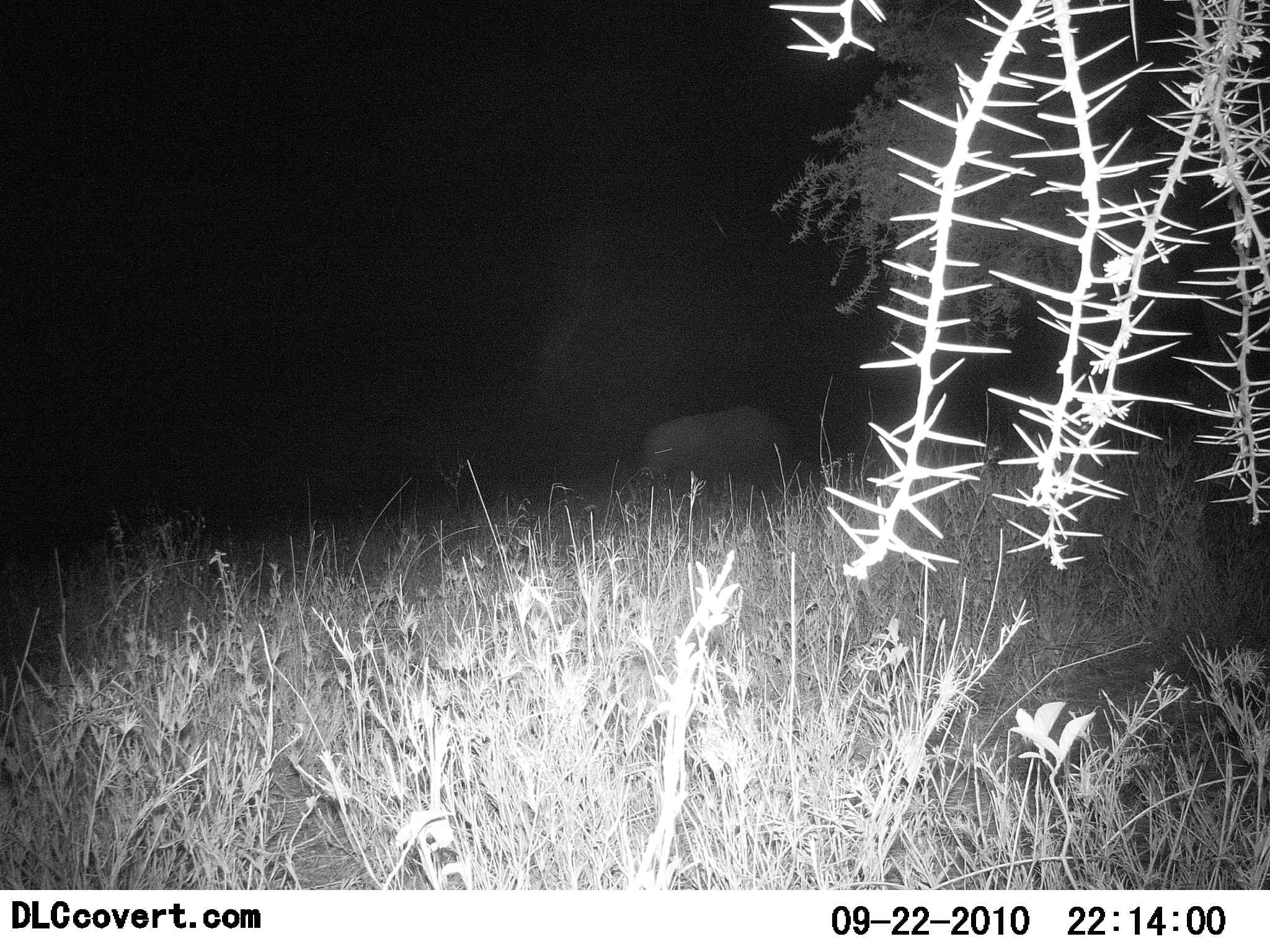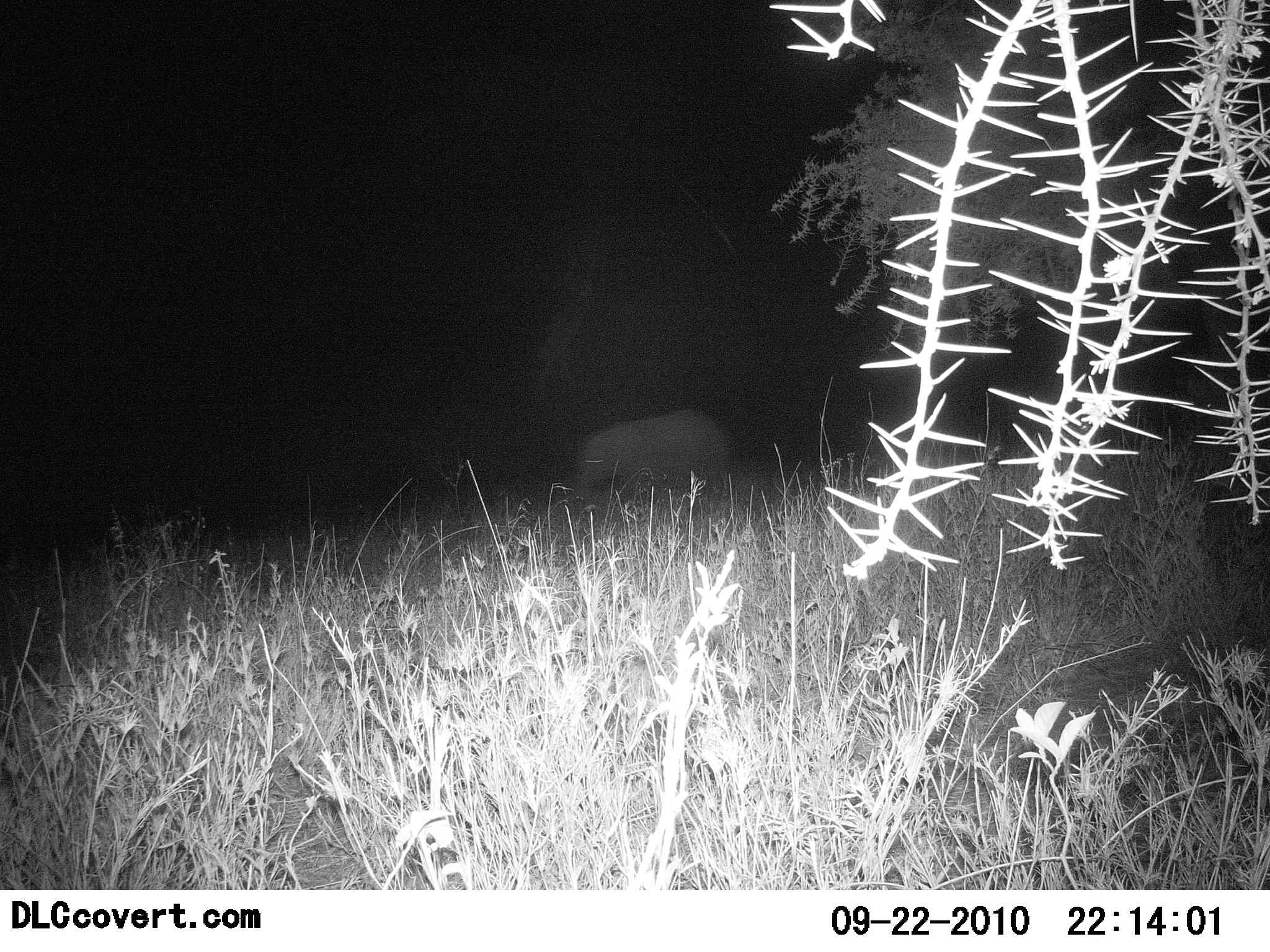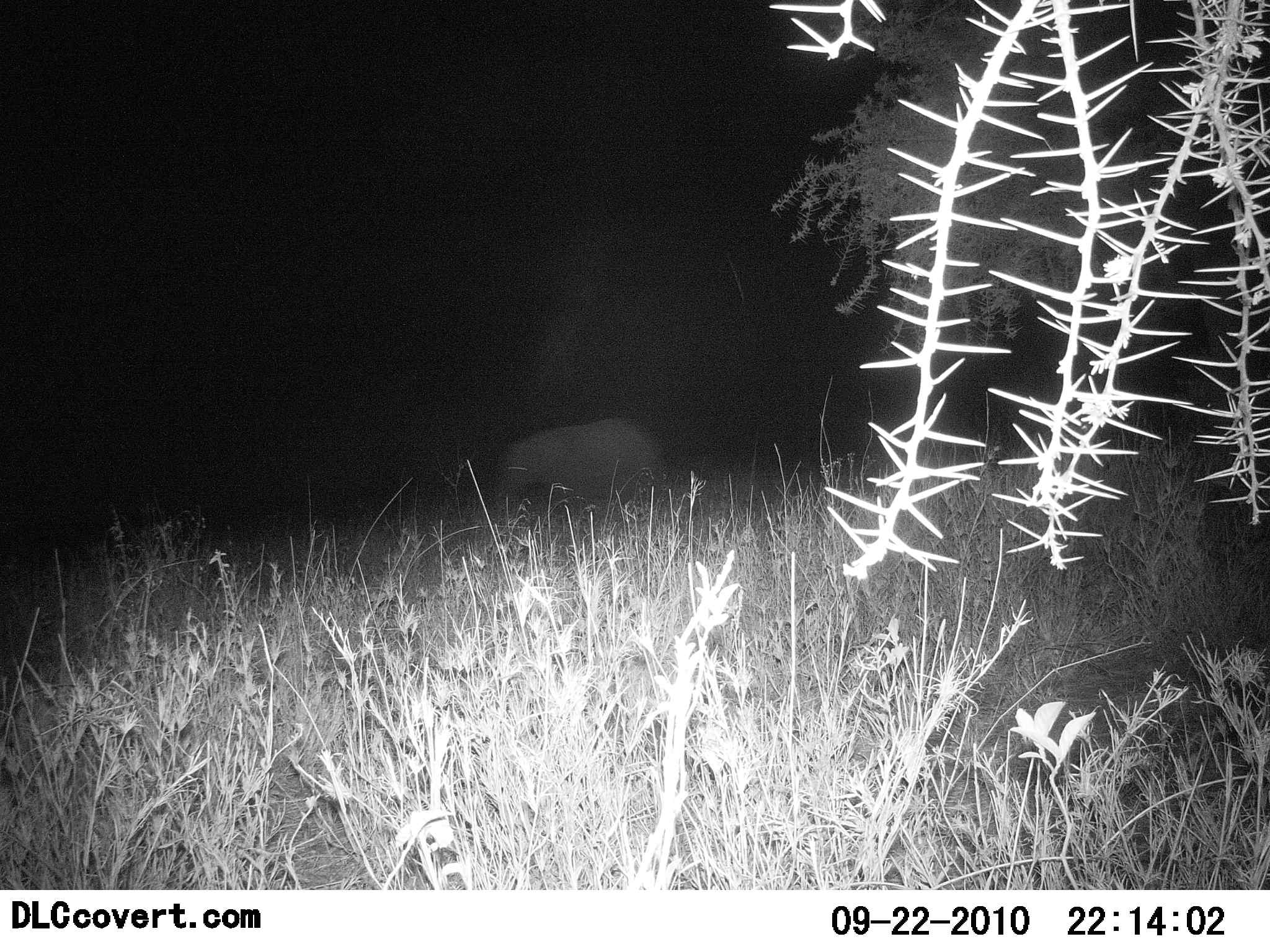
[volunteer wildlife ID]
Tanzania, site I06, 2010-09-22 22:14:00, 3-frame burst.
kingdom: Animalia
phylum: Chordata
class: Mammalia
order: Proboscidea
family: Elephantidae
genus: Loxodonta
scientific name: Loxodonta africana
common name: african bush elephant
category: elephant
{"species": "elephant (african bush elephant) (Loxodonta africana)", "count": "1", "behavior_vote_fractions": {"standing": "0%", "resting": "0%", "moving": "100%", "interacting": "0%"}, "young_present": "8%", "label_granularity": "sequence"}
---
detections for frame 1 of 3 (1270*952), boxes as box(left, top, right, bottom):
animal: box(641, 404, 800, 490)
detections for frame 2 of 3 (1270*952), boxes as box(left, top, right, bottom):
animal: box(572, 405, 742, 502)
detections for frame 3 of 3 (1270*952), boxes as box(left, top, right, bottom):
animal: box(501, 415, 672, 512)